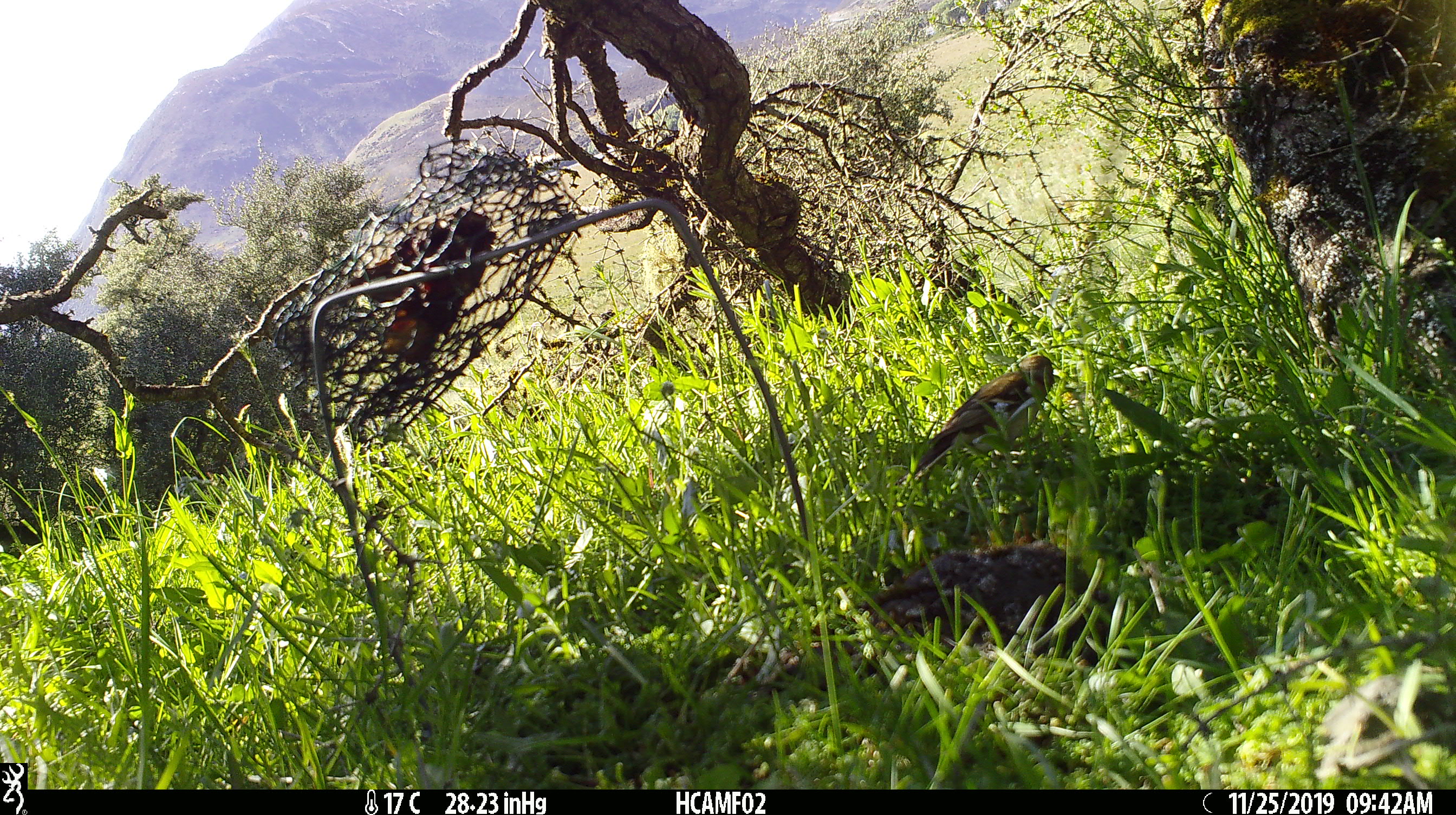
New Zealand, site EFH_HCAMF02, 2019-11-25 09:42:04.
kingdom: Animalia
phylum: Chordata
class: Aves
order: Passeriformes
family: Fringillidae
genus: Fringilla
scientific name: Fringilla coelebs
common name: common chaffinch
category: chaffinch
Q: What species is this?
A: Chaffinch (common chaffinch) (Fringilla coelebs).